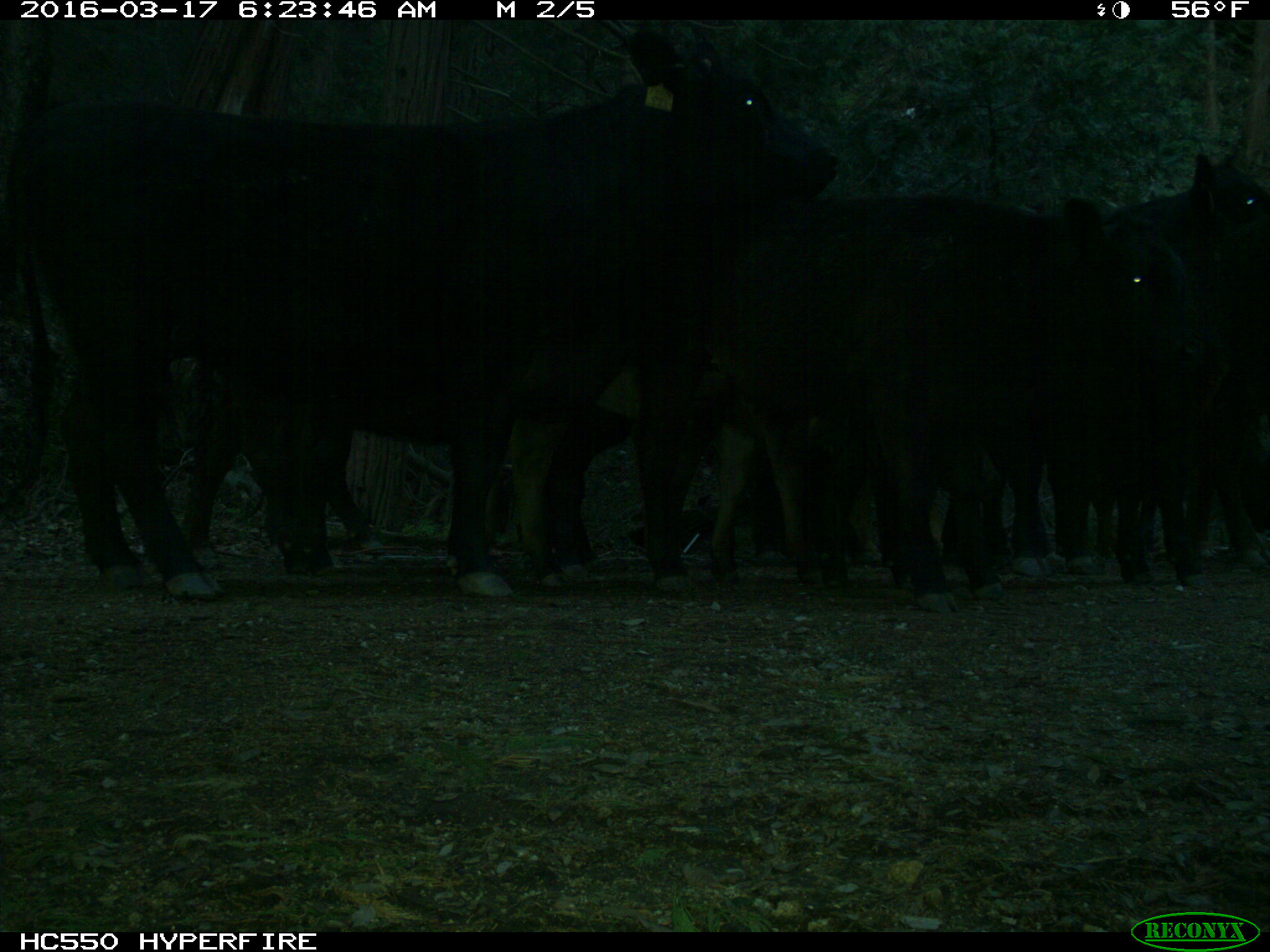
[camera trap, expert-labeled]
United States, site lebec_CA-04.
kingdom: Animalia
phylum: Chordata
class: Mammalia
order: Artiodactyla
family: Bovidae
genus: Bos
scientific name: Bos taurus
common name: domestic cow